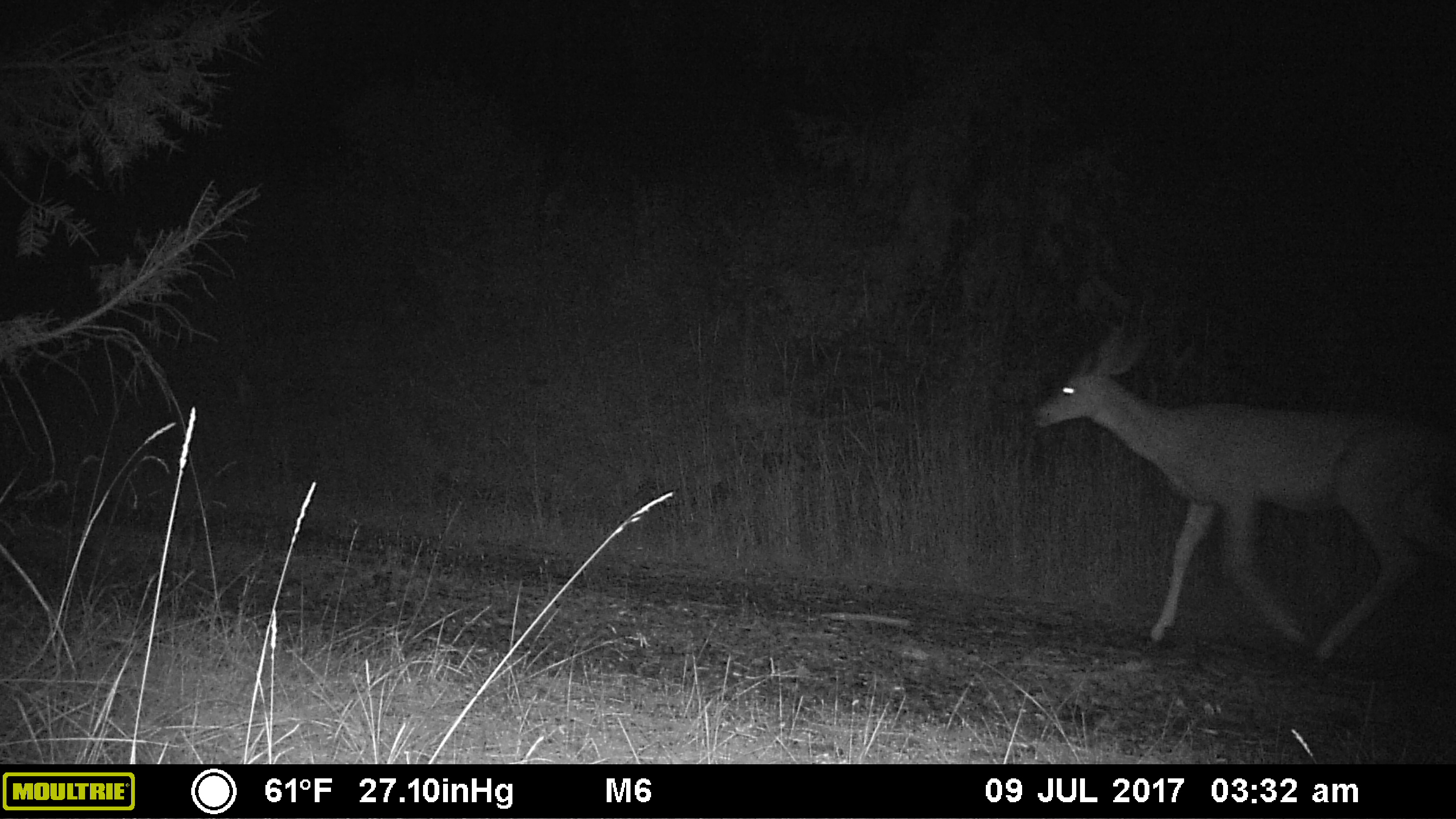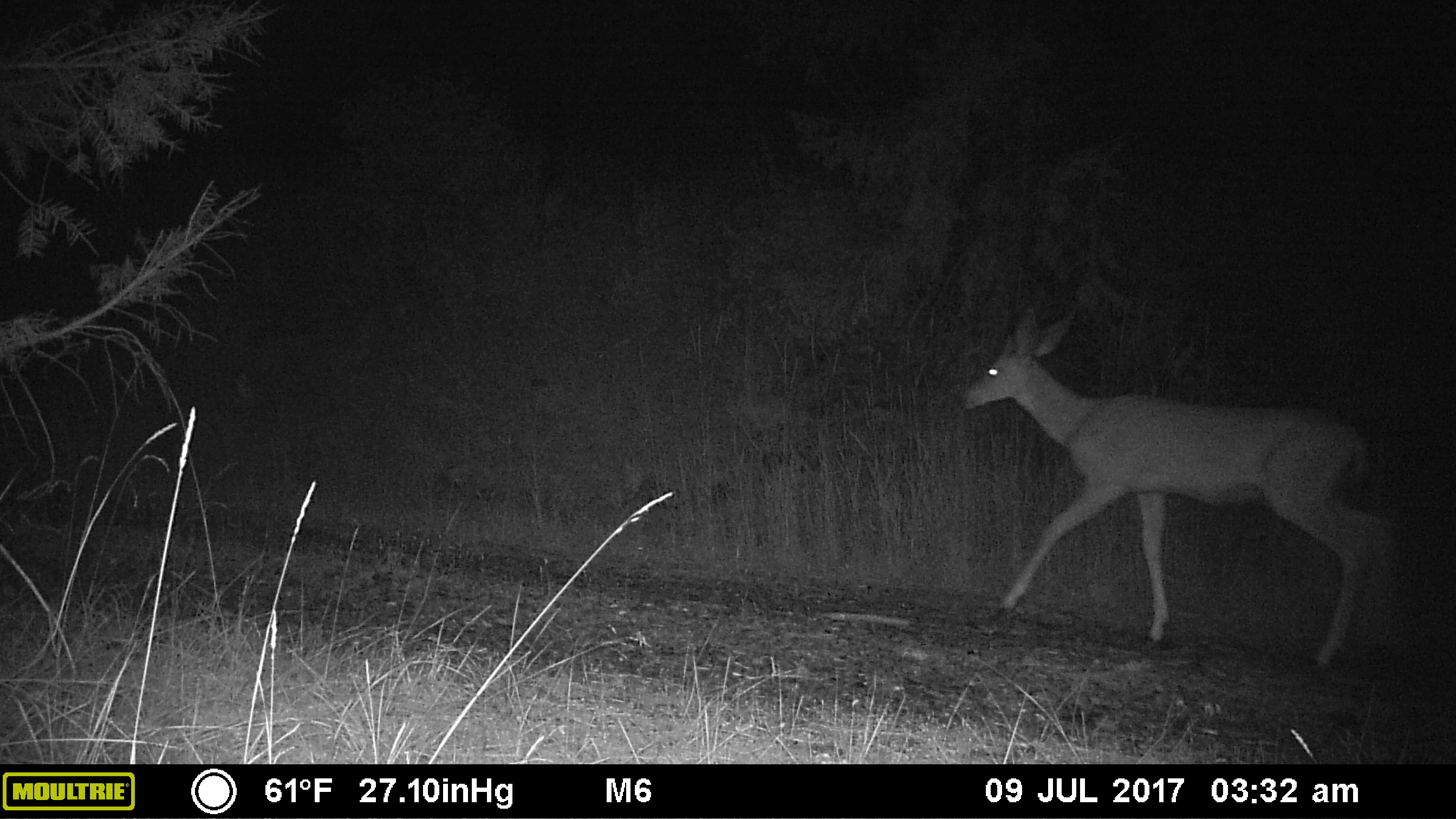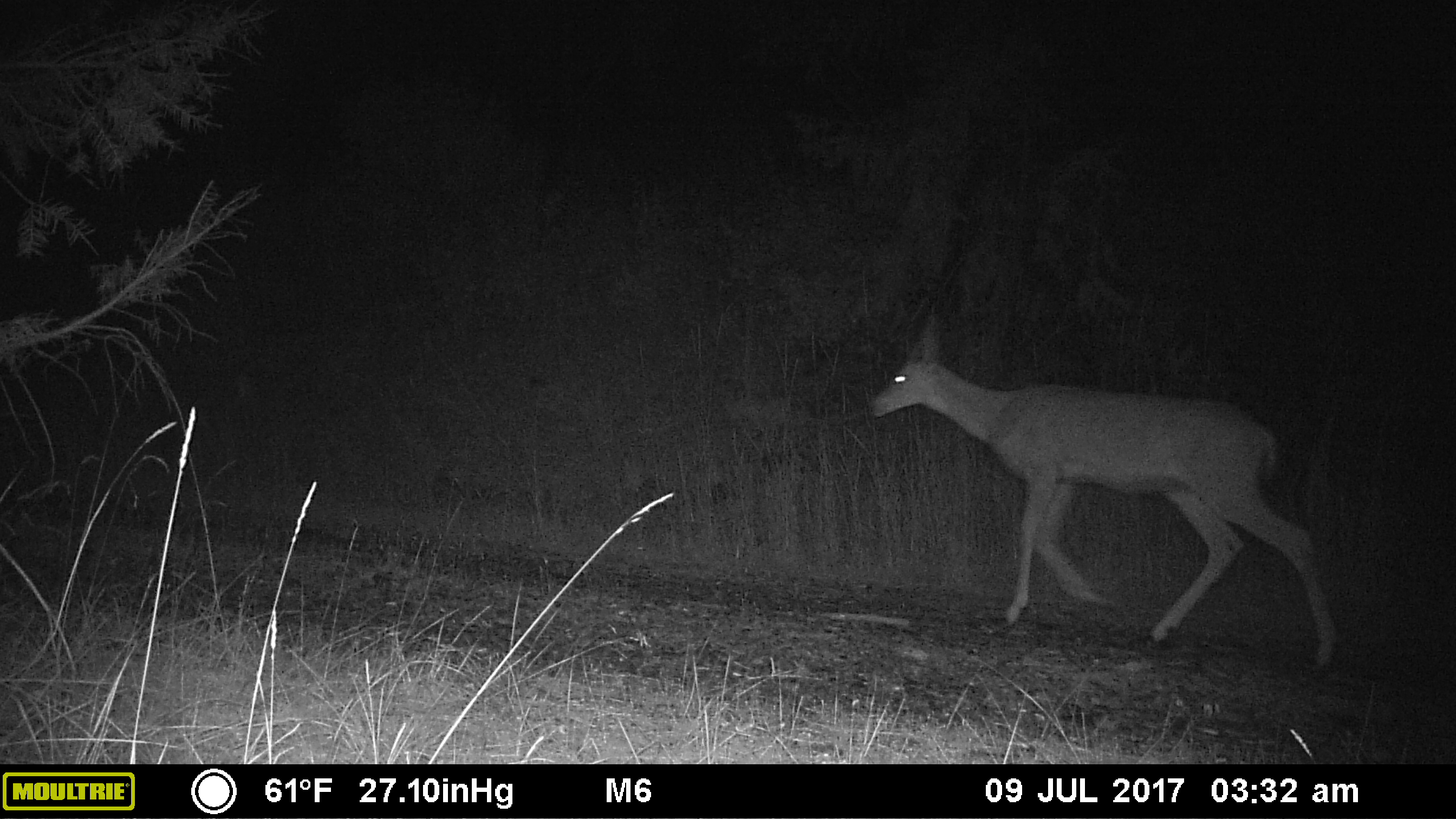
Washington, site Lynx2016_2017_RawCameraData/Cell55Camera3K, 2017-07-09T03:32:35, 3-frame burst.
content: unidentified animal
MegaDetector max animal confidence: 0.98